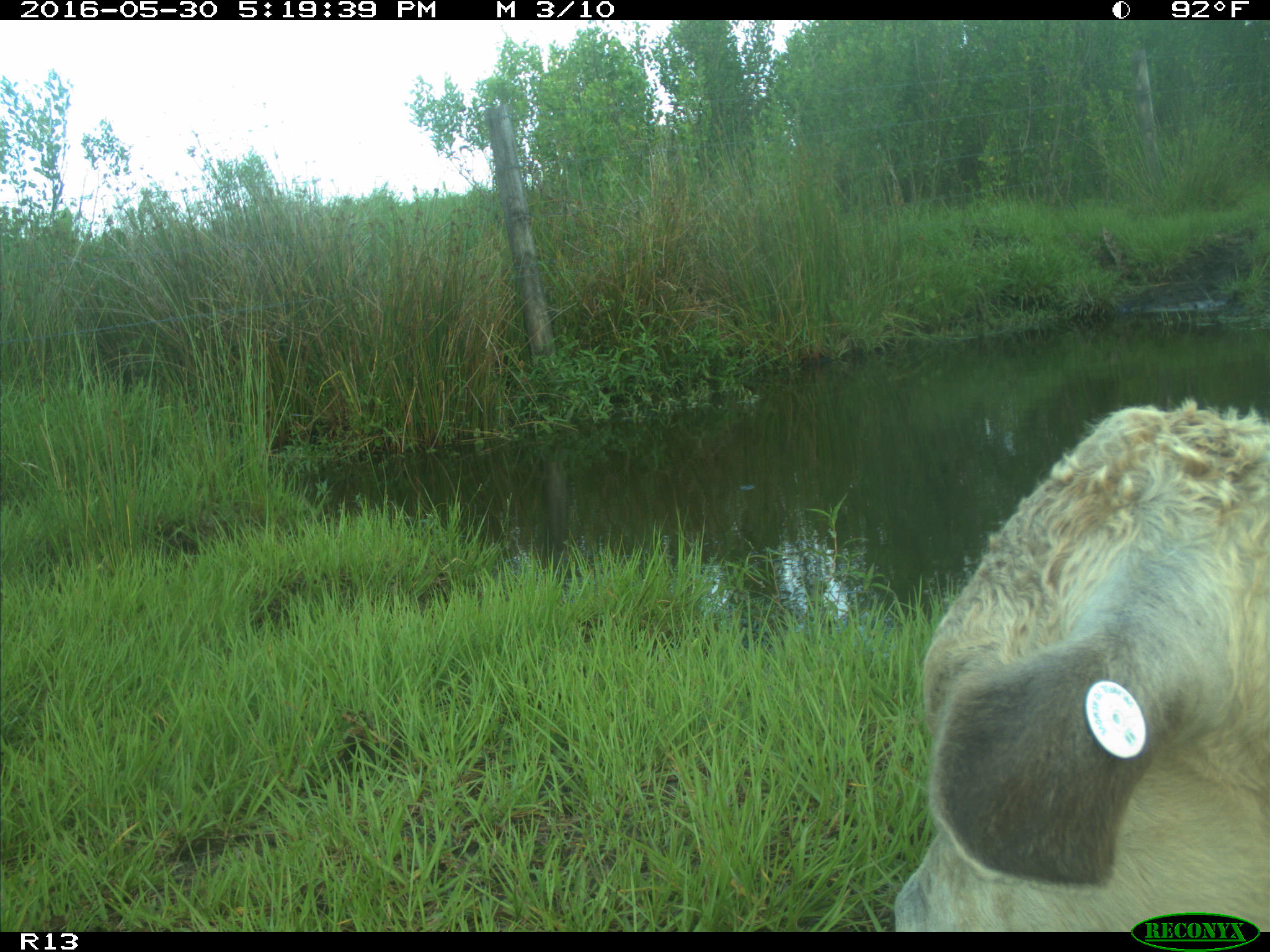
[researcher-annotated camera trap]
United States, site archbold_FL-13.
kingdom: Animalia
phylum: Chordata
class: Mammalia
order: Artiodactyla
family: Bovidae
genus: Bos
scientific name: Bos taurus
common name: domestic cow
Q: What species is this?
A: Bos taurus (domestic cow).